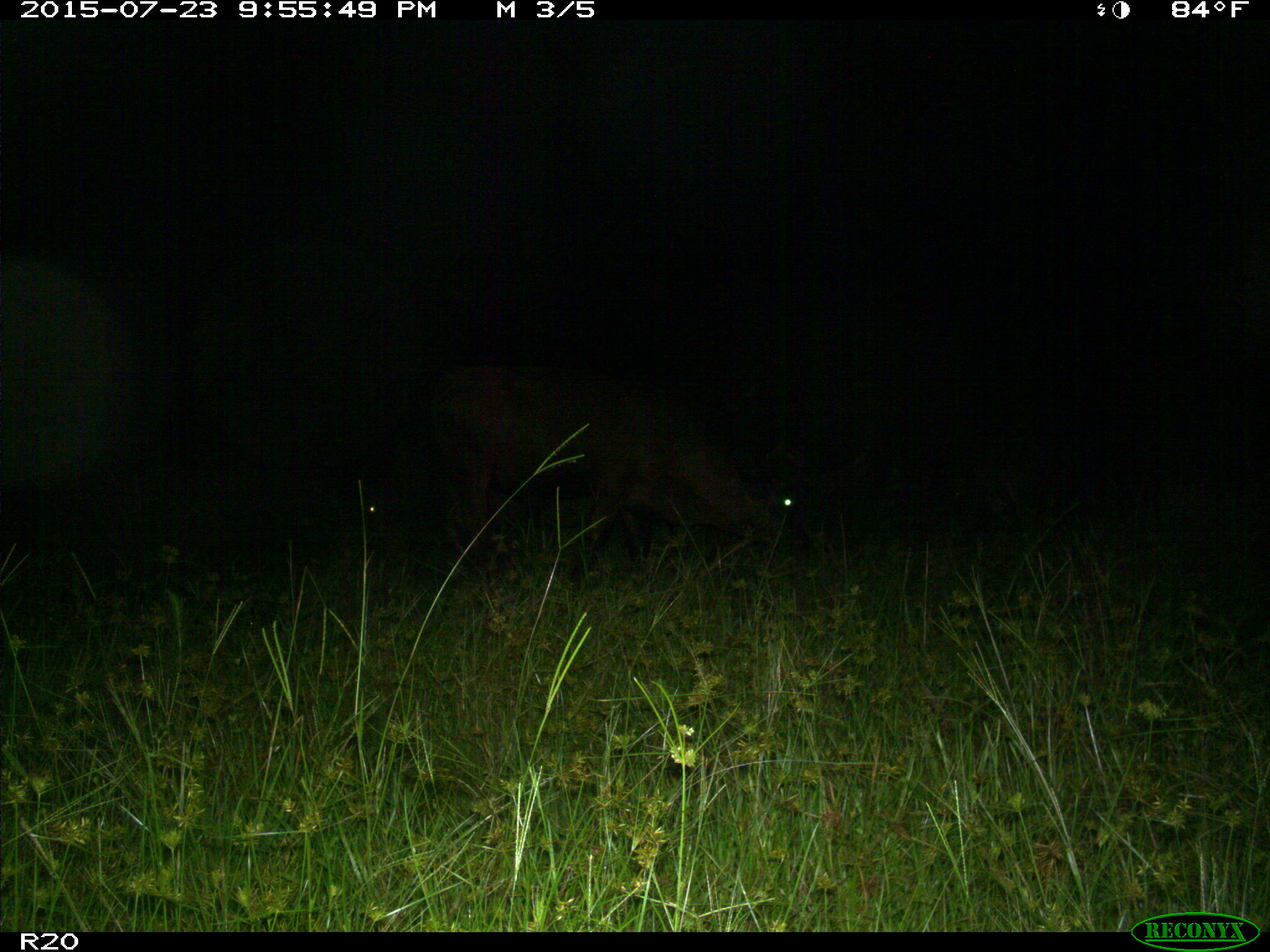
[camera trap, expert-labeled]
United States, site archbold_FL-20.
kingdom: Animalia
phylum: Chordata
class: Mammalia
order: Artiodactyla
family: Bovidae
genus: Bos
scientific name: Bos taurus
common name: domestic cow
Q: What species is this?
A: Bos taurus (domestic cow).